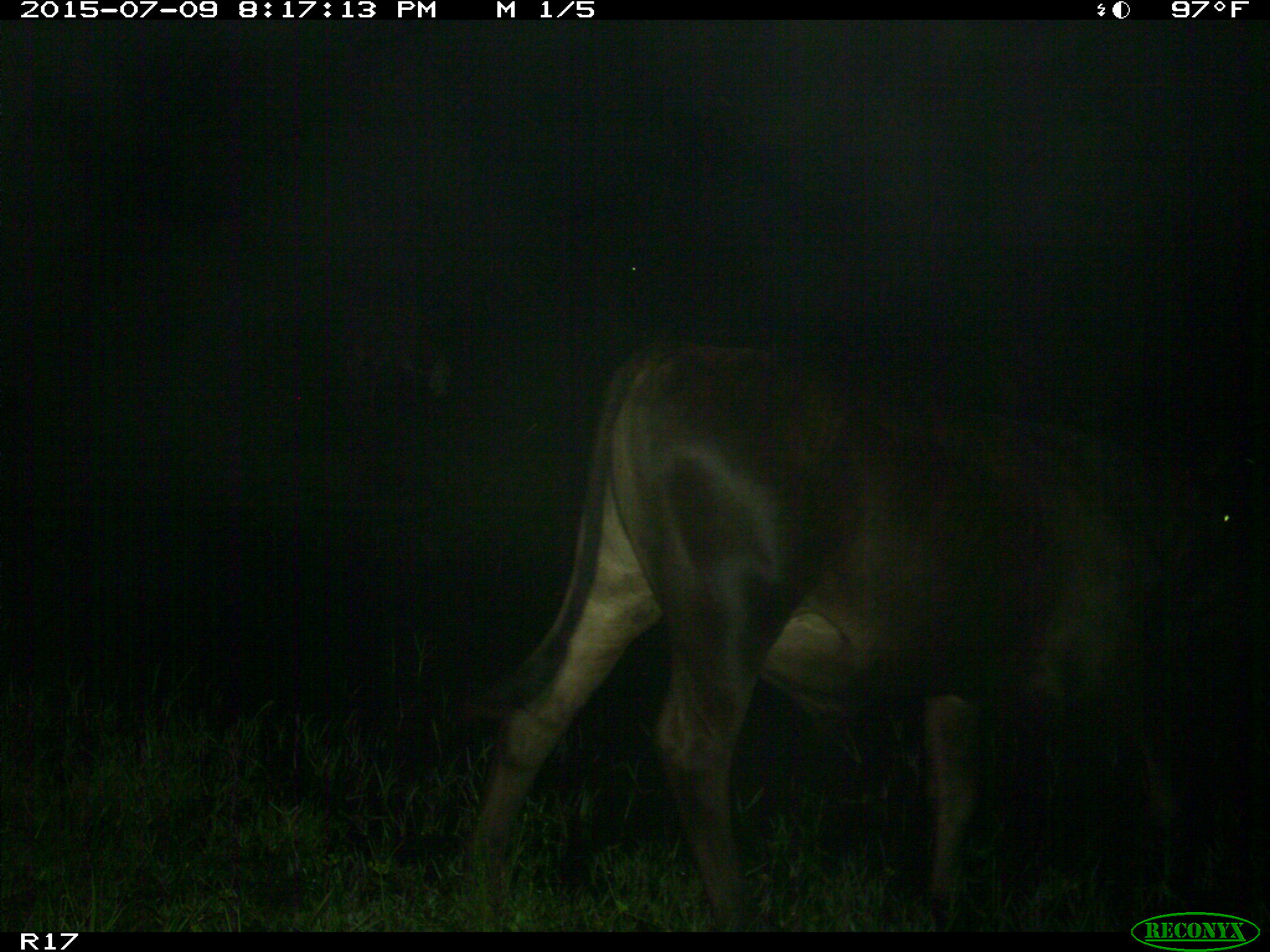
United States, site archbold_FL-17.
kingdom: Animalia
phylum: Chordata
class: Mammalia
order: Artiodactyla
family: Bovidae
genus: Bos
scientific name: Bos taurus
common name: domestic cow